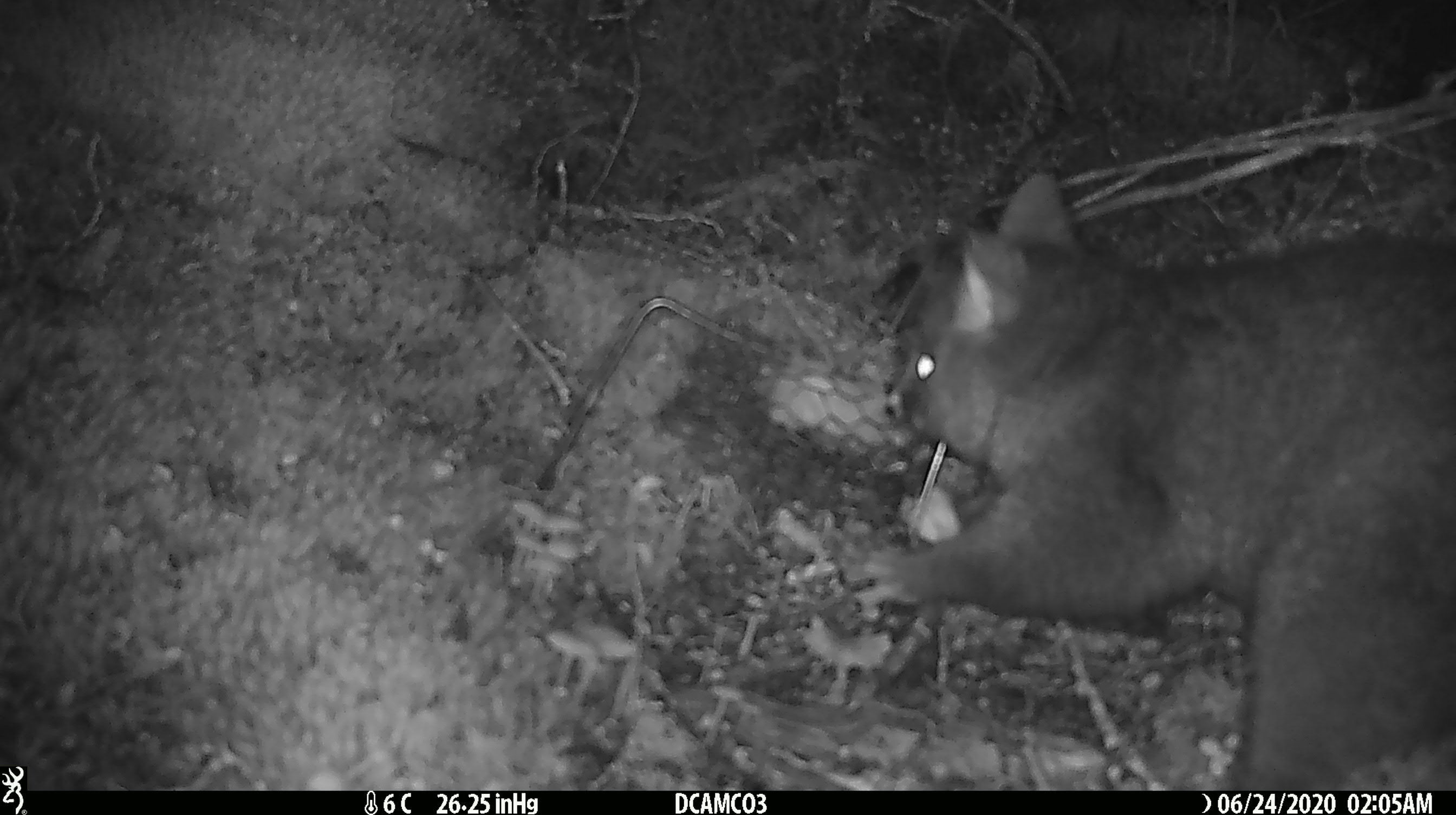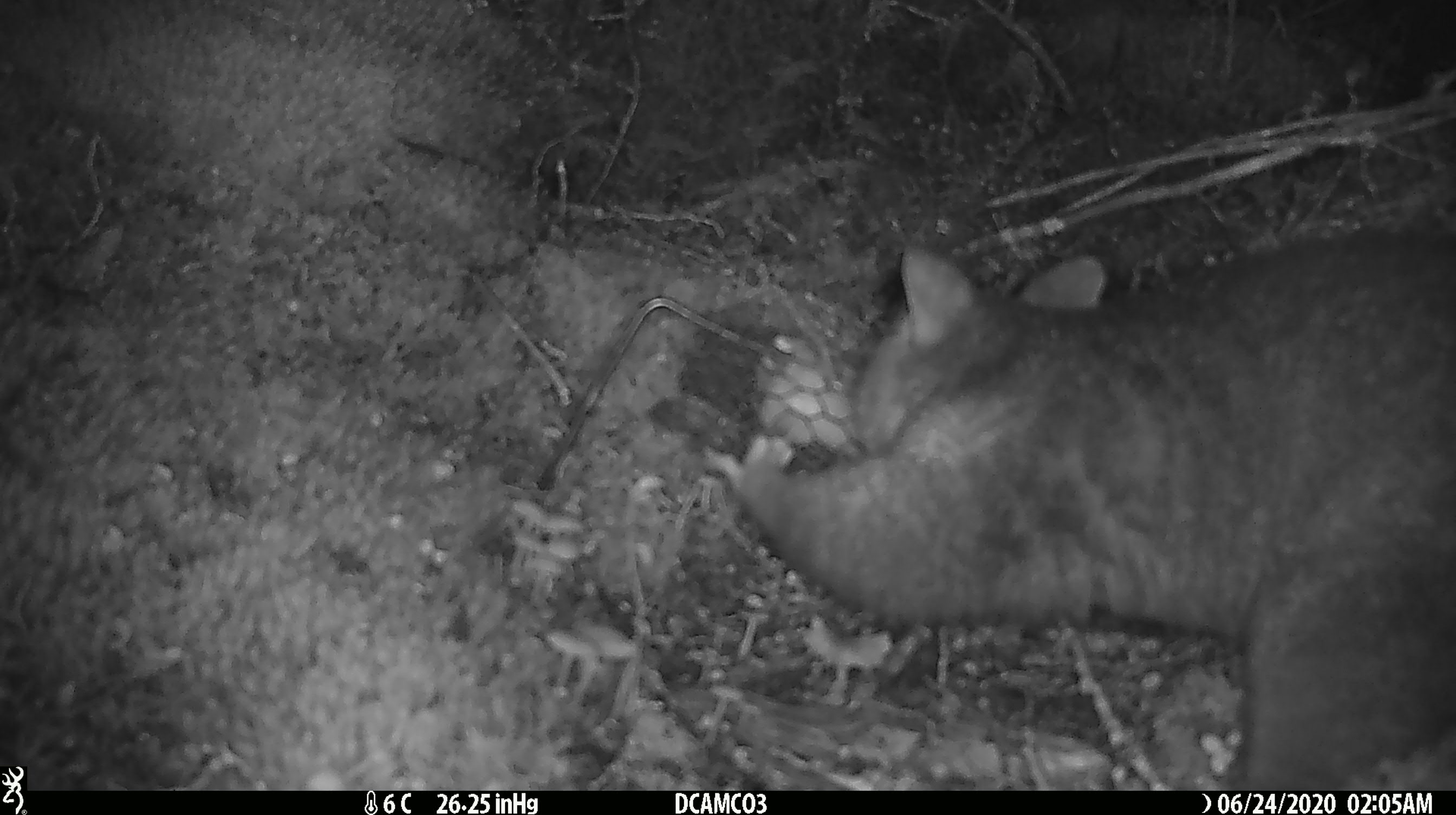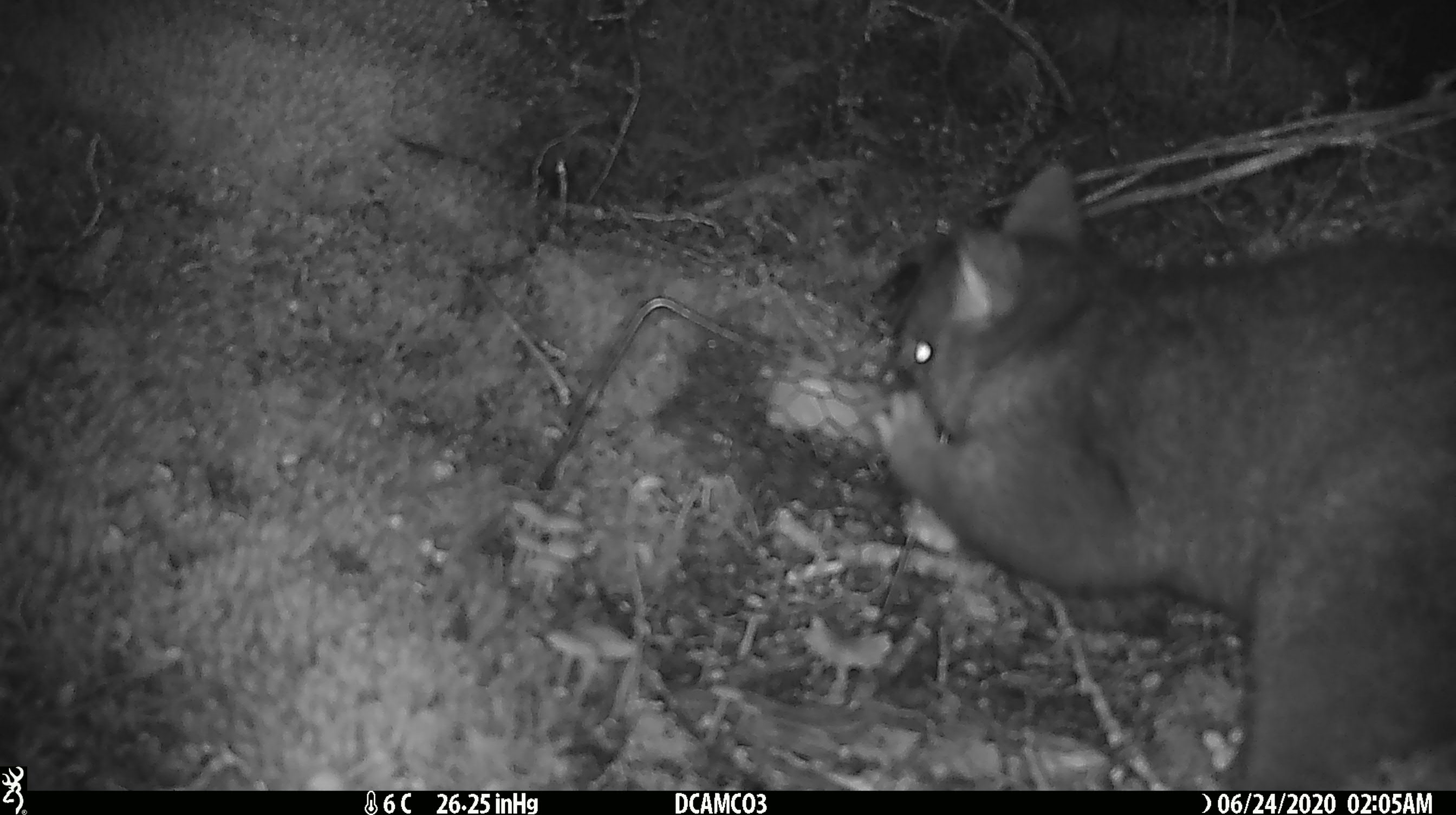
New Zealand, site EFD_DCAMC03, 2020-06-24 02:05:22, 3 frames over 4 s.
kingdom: Animalia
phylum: Chordata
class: Mammalia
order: Diprotodontia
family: Phalangeridae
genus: Trichosurus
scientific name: Trichosurus vulpecula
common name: common brushtail possum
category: possum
Possum (common brushtail possum) (Trichosurus vulpecula).